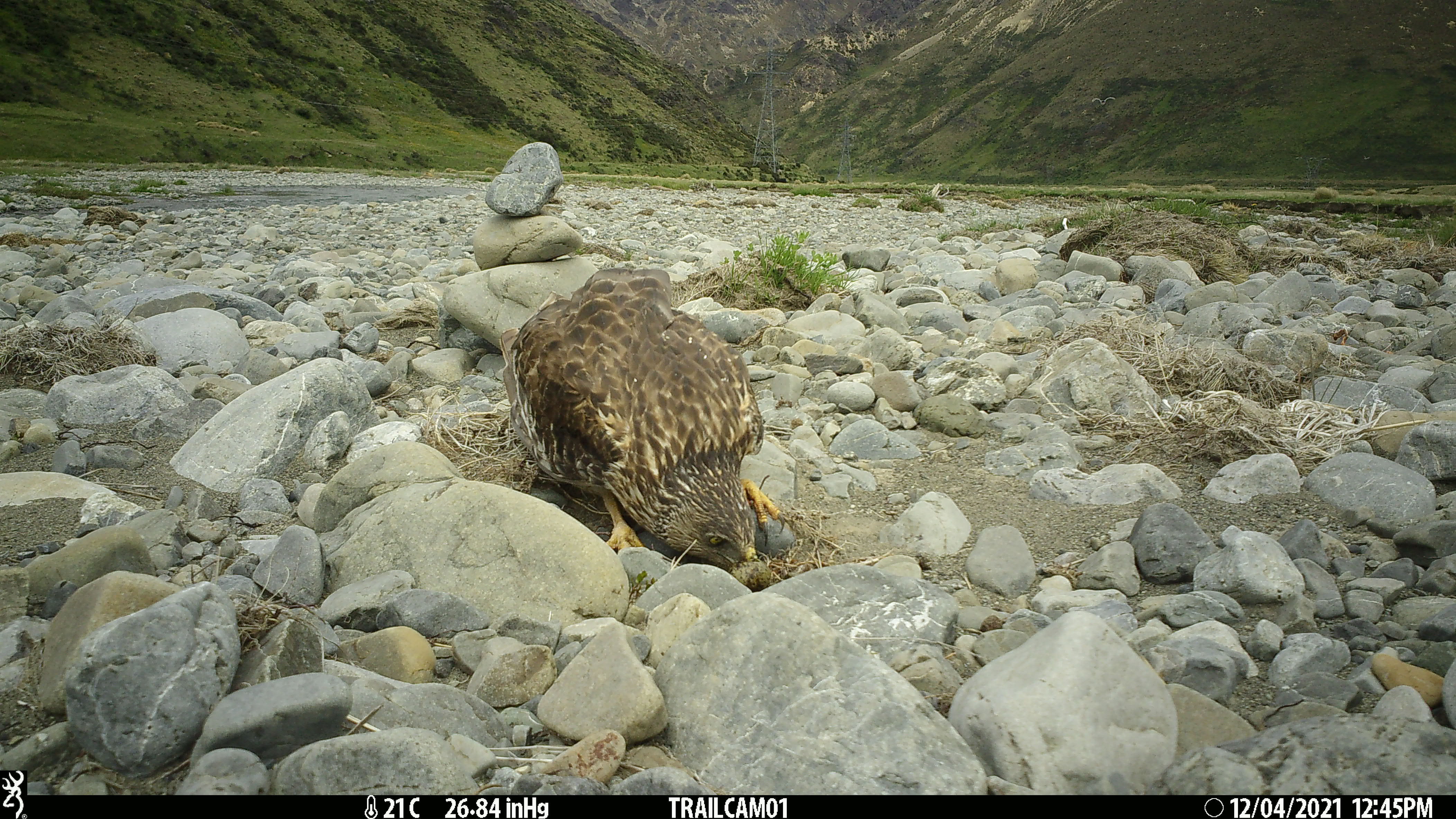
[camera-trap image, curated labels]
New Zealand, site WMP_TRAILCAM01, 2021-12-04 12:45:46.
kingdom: Animalia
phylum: Chordata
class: Aves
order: Accipitriformes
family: Accipitridae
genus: Circus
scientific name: Circus approximans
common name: swamp harrier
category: harrier